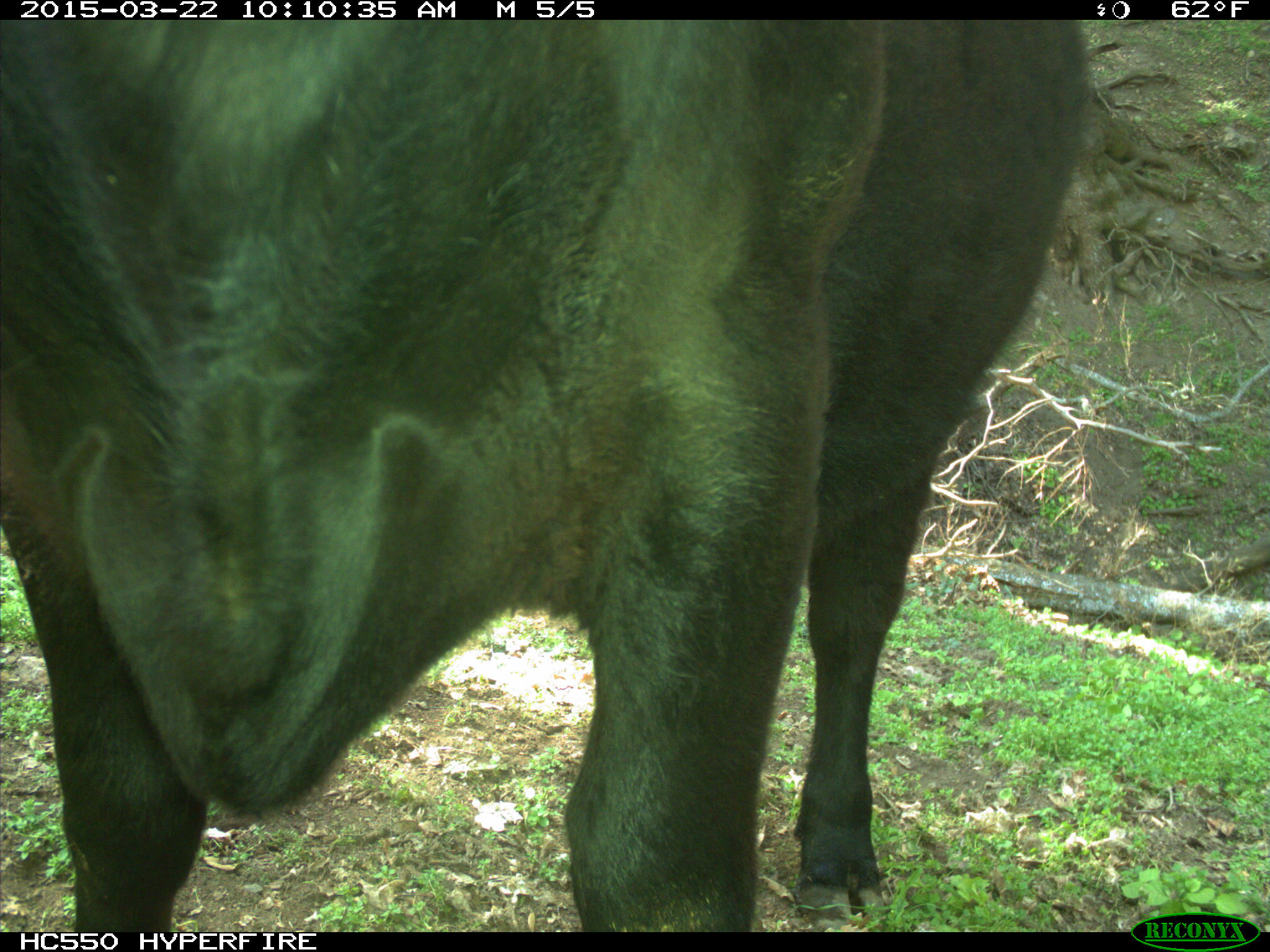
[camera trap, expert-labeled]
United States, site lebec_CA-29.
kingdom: Animalia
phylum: Chordata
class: Mammalia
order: Artiodactyla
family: Bovidae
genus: Bos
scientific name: Bos taurus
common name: domestic cow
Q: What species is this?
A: Bos taurus (domestic cow).